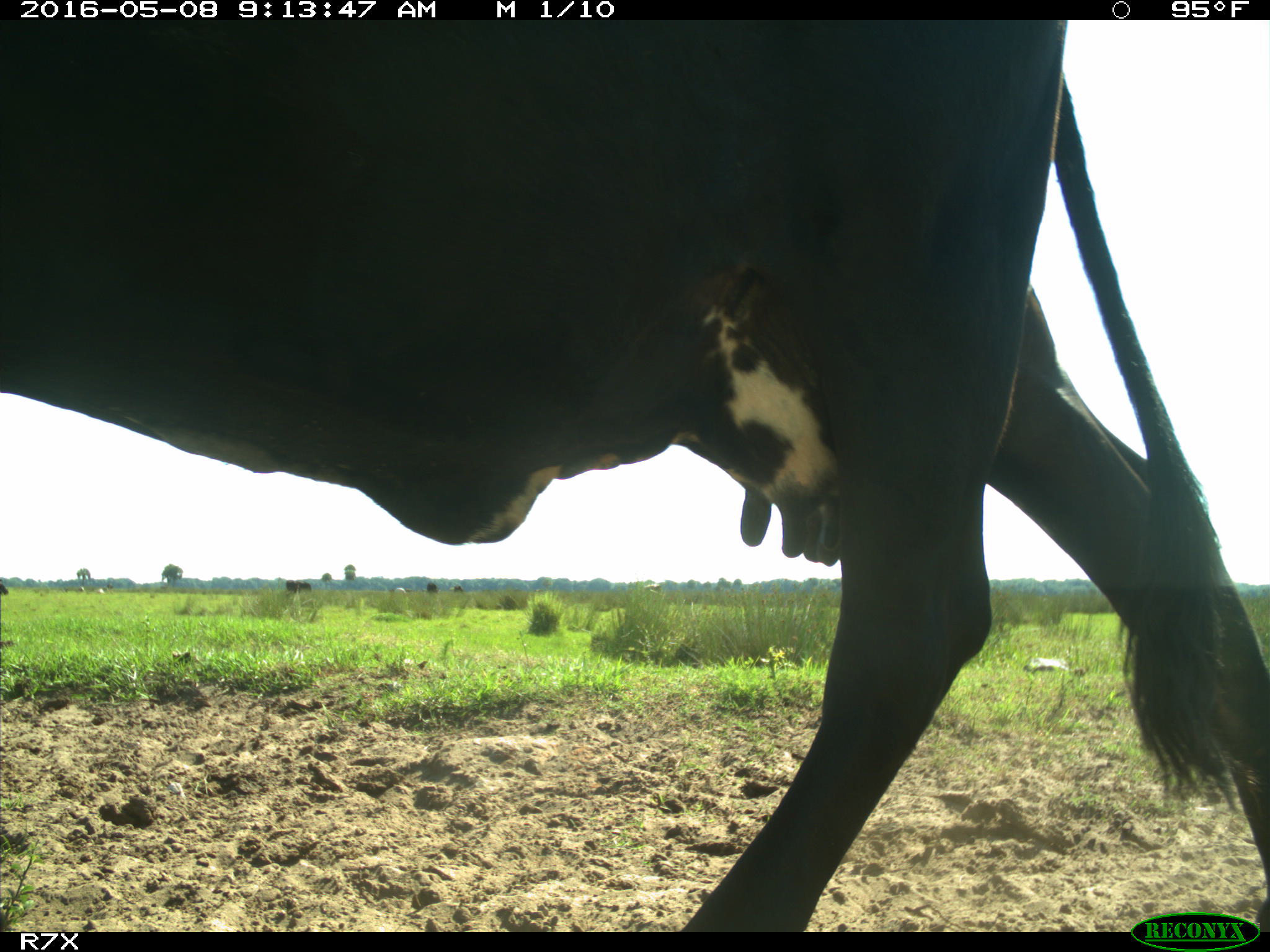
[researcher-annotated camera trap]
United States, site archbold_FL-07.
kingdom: Animalia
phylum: Chordata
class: Mammalia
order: Artiodactyla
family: Bovidae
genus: Bos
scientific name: Bos taurus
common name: domestic cow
Bos taurus (domestic cow).